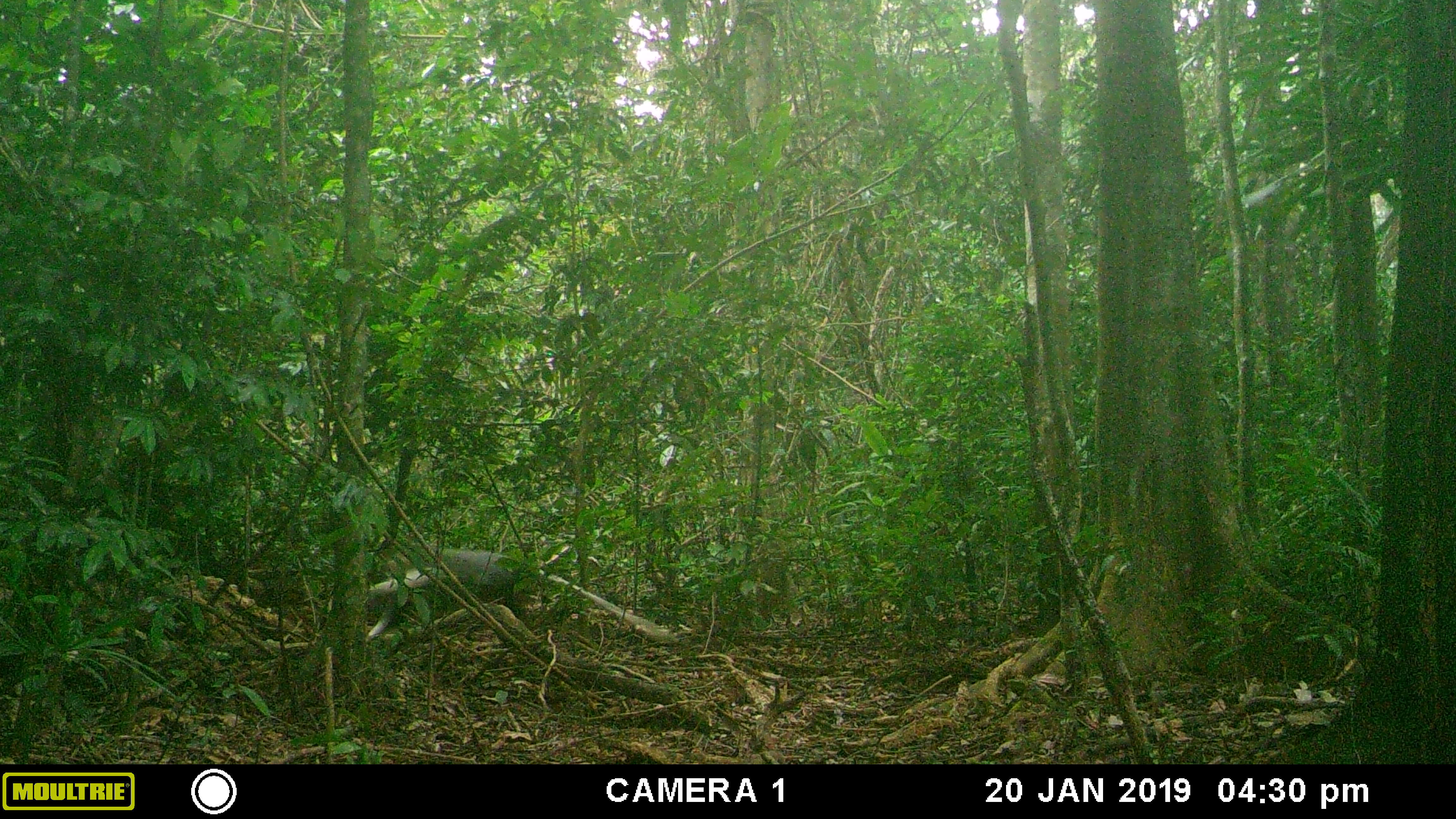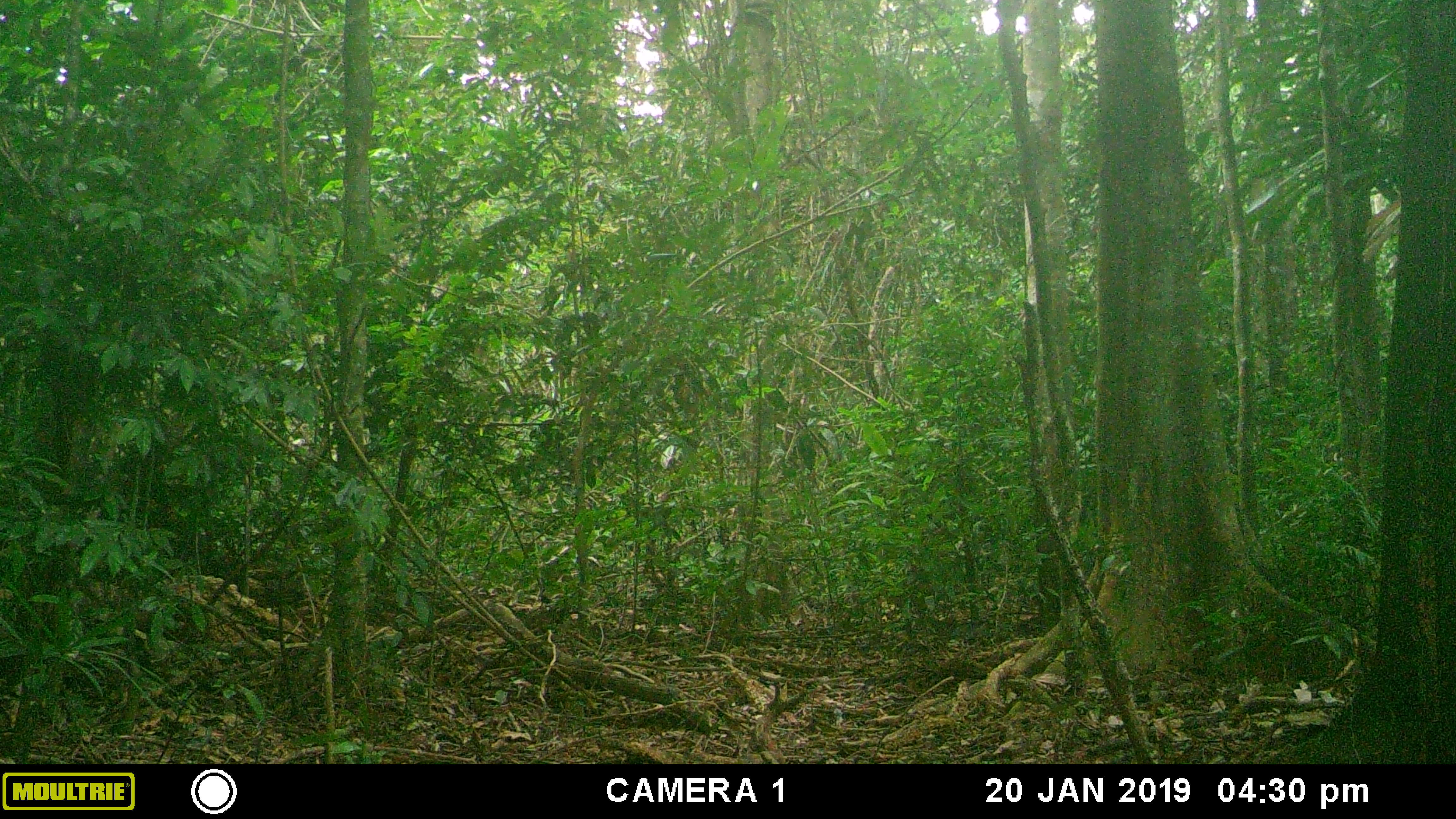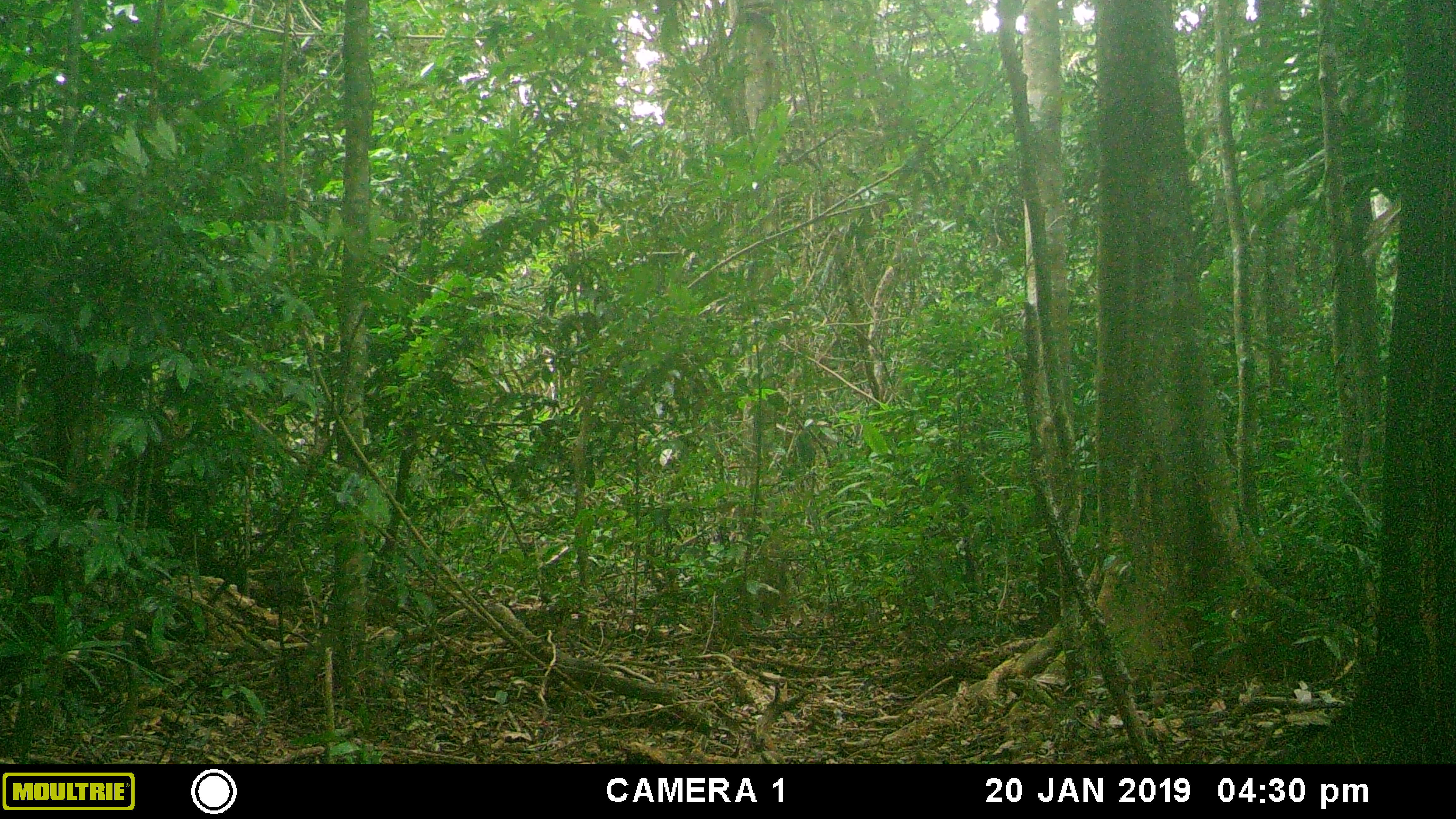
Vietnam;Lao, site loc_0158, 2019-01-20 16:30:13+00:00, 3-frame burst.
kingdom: Animalia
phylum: Chordata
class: Mammalia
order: Primates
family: Cercopithecidae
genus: Pygathrix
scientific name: Pygathrix nemaeus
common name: red-shanked douc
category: red shanked douc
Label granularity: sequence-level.